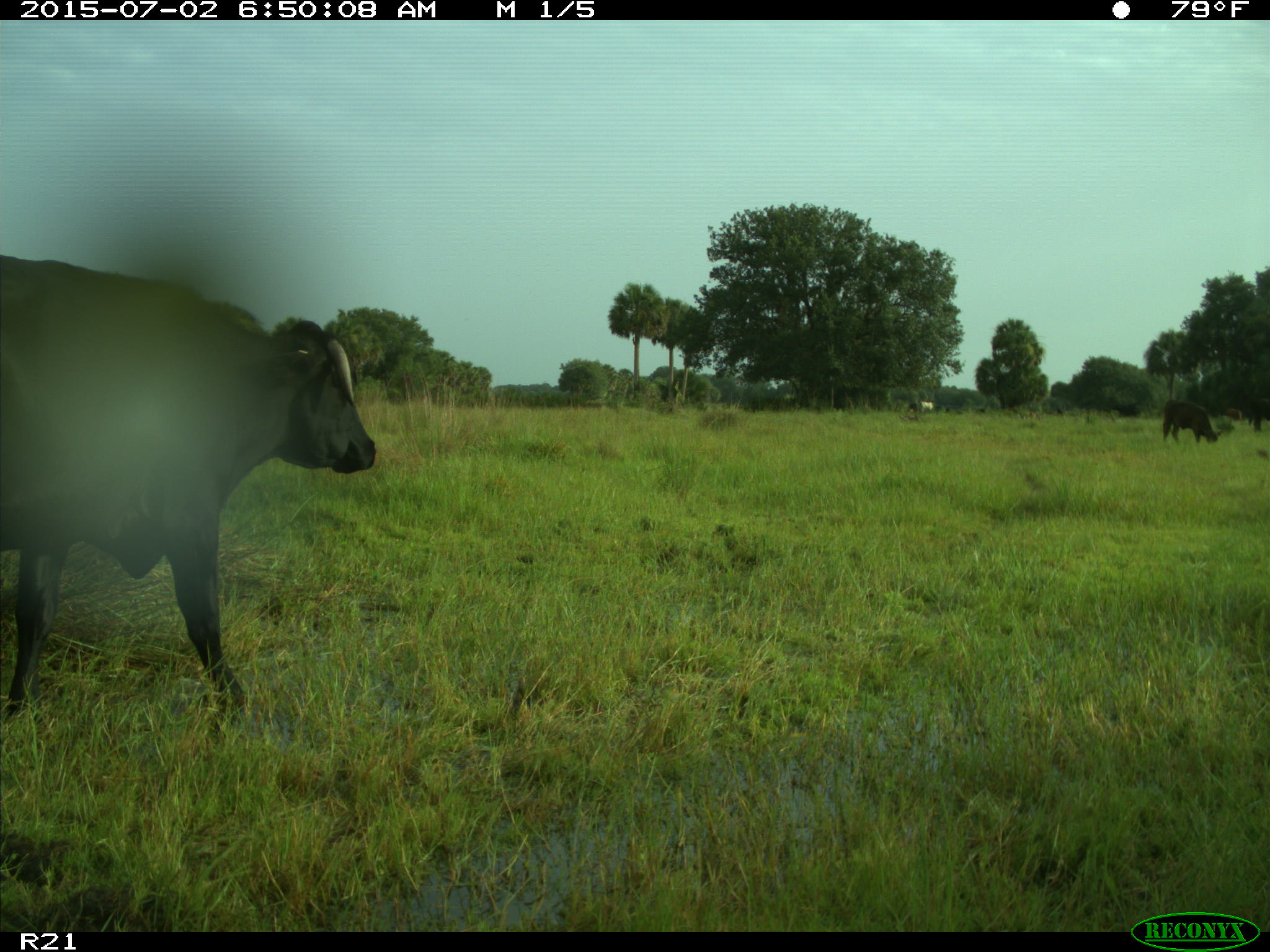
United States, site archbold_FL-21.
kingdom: Animalia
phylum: Chordata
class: Mammalia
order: Artiodactyla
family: Bovidae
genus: Bos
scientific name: Bos taurus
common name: domestic cow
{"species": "Bos taurus (domestic cow)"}